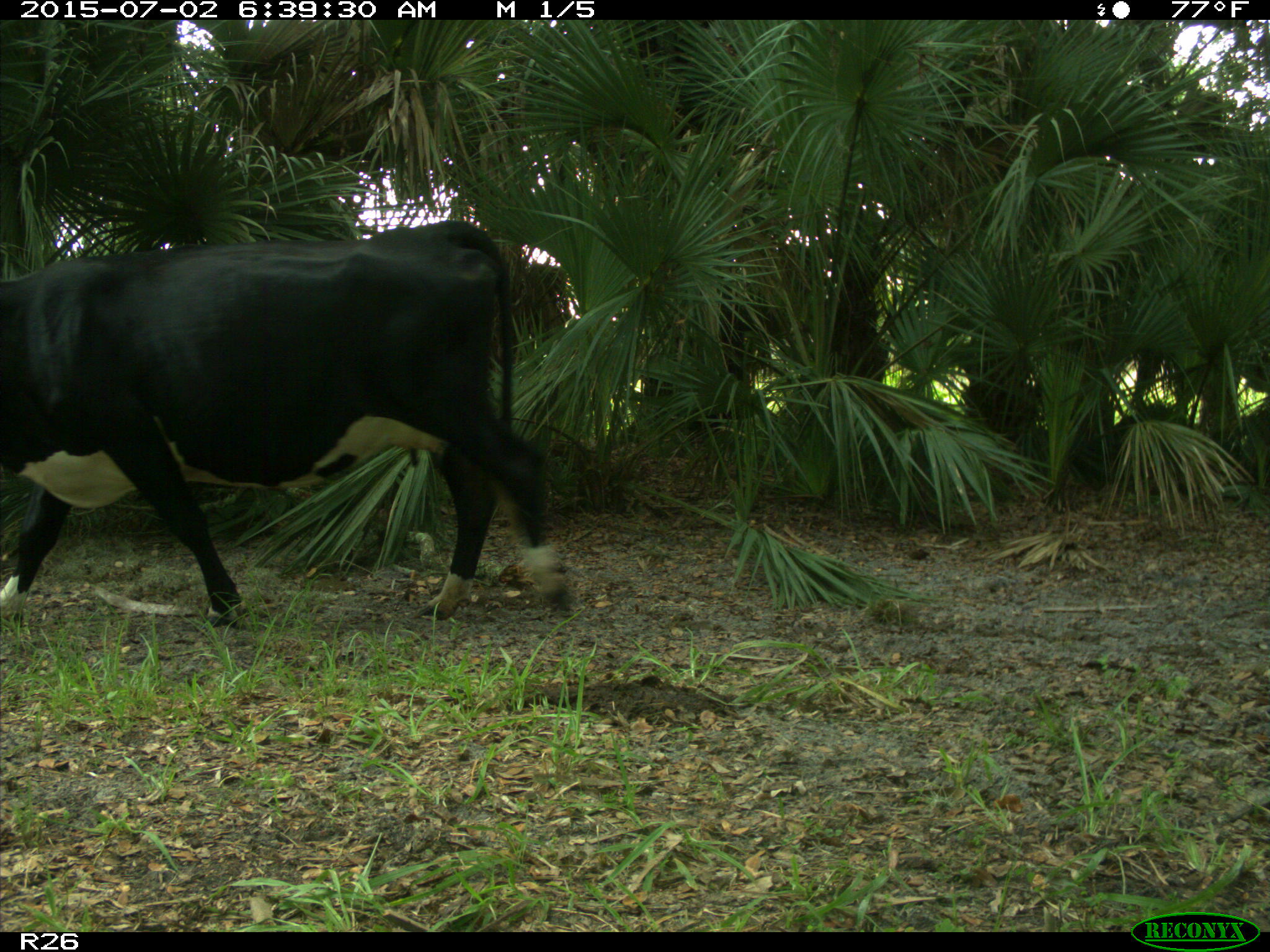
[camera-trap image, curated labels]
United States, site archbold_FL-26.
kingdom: Animalia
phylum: Chordata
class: Mammalia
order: Artiodactyla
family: Bovidae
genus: Bos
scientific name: Bos taurus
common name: domestic cow